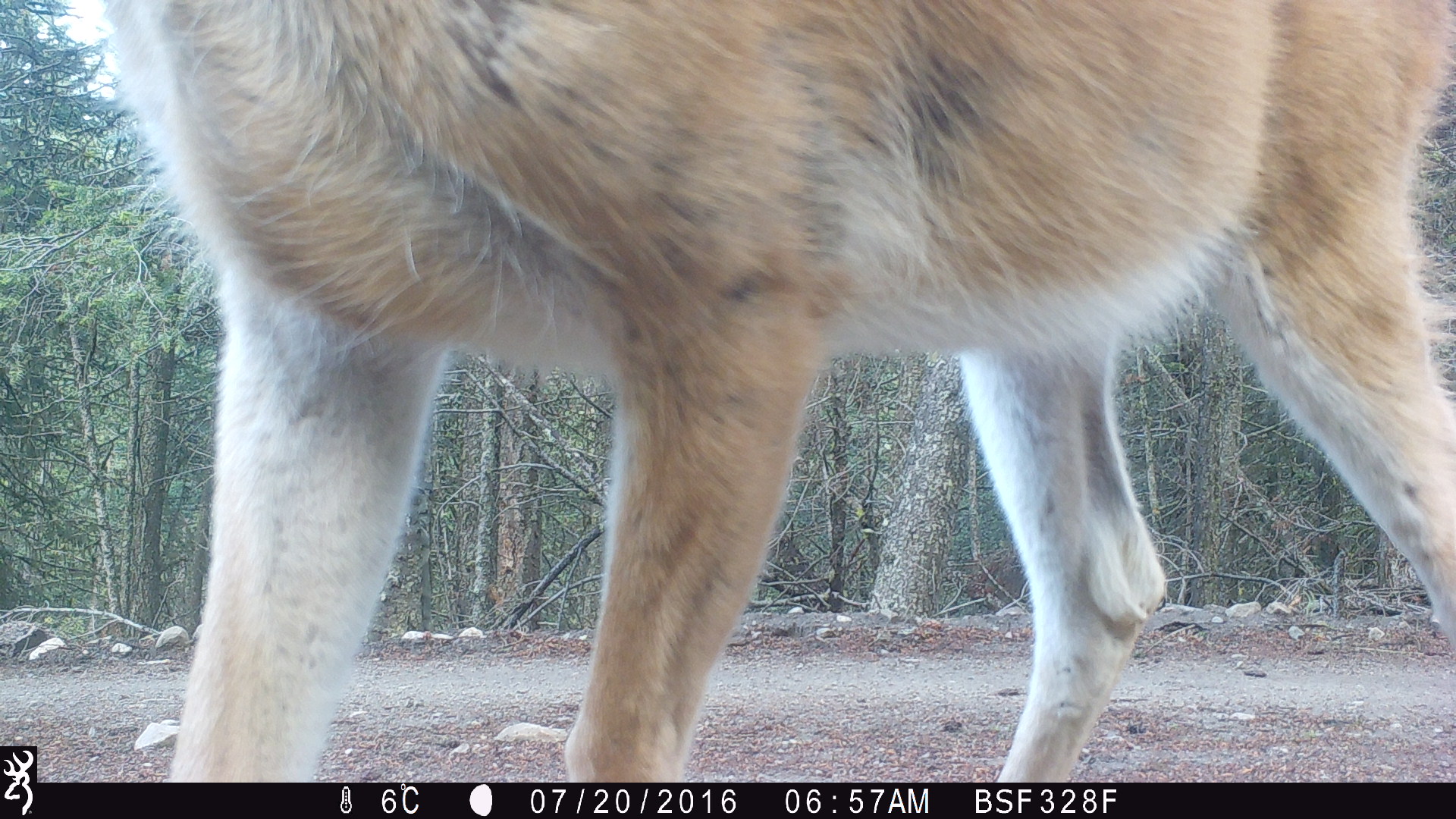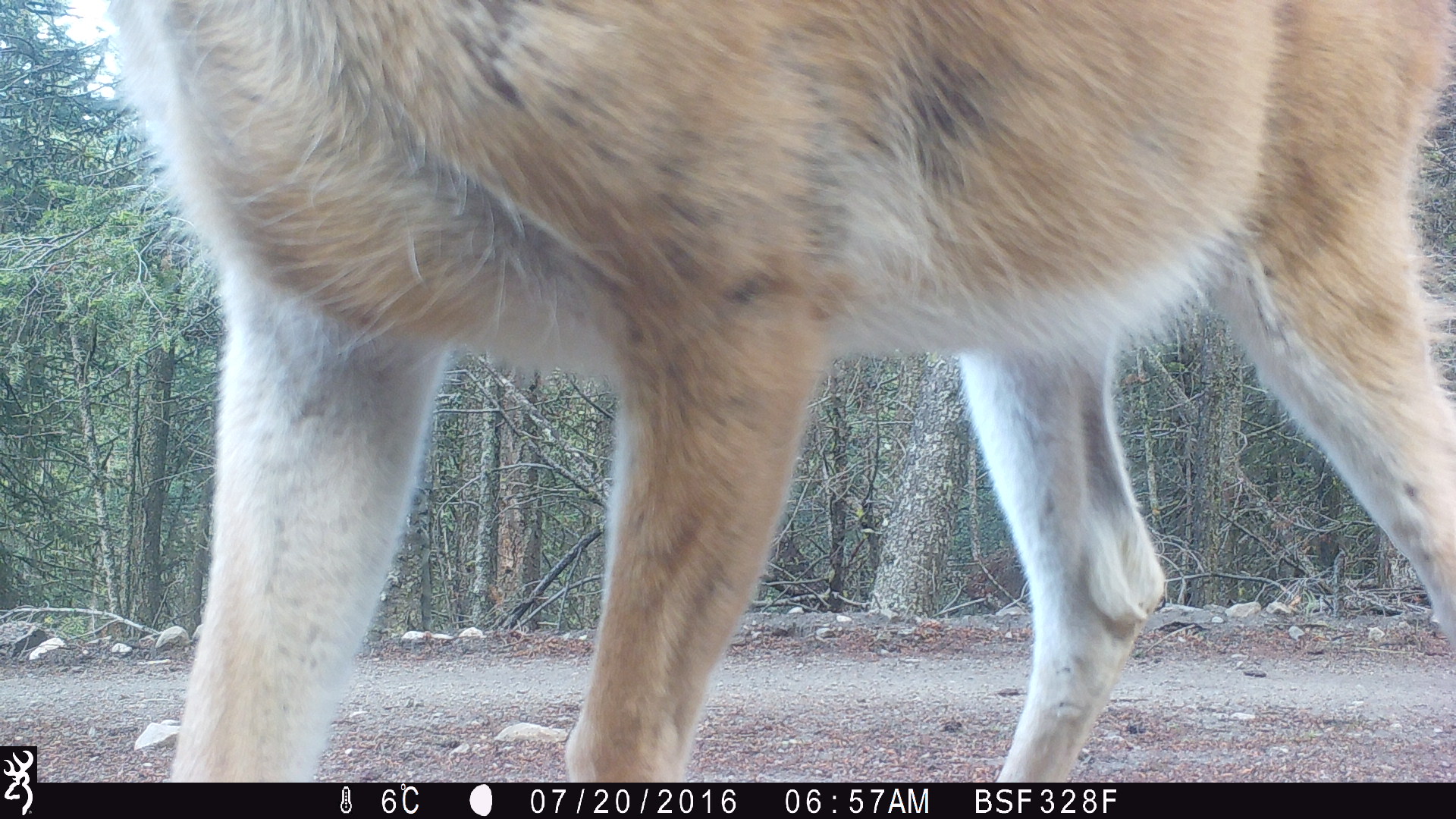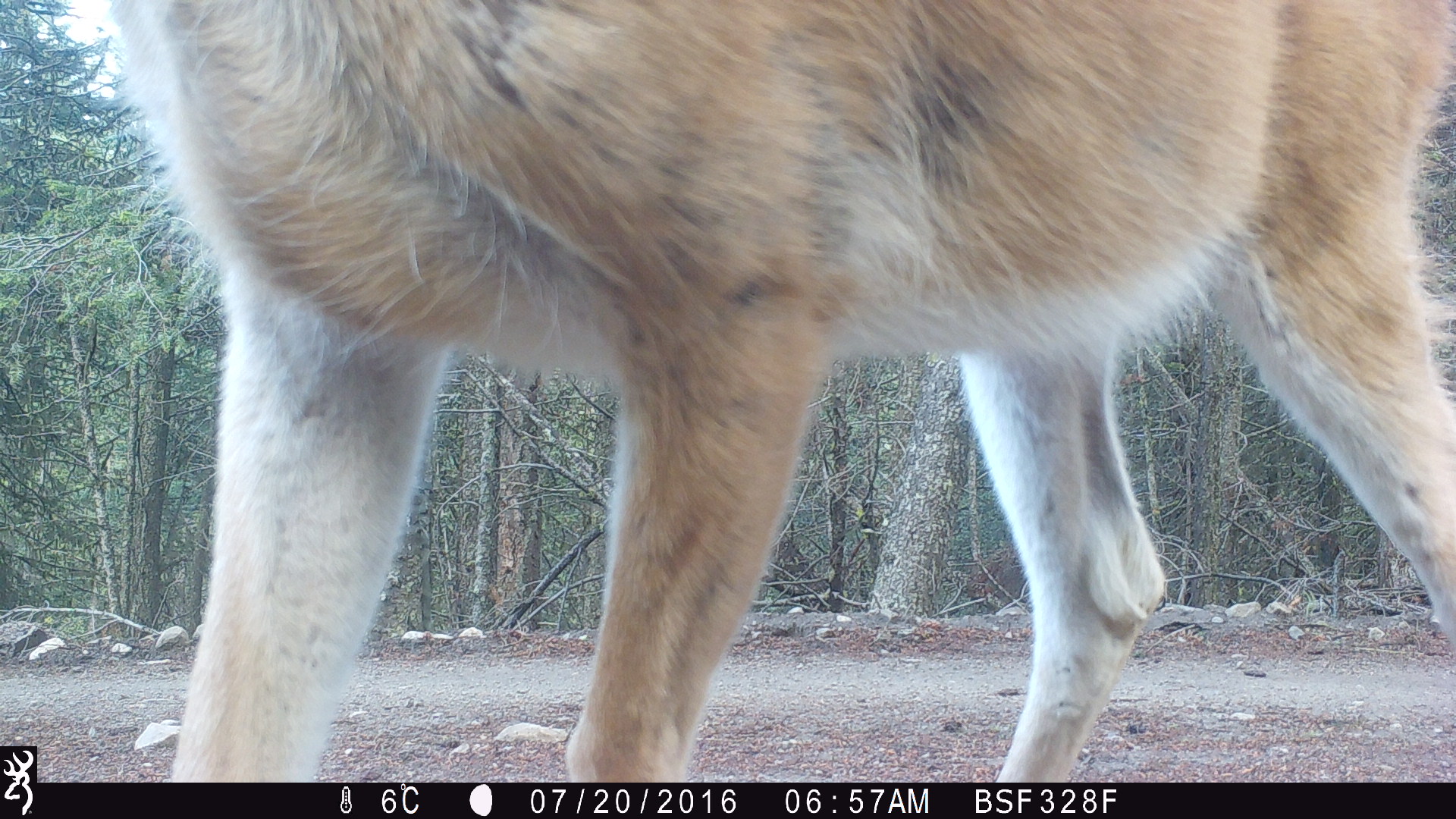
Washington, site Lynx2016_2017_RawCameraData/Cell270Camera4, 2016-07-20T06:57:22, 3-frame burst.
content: unidentified animal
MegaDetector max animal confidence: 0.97